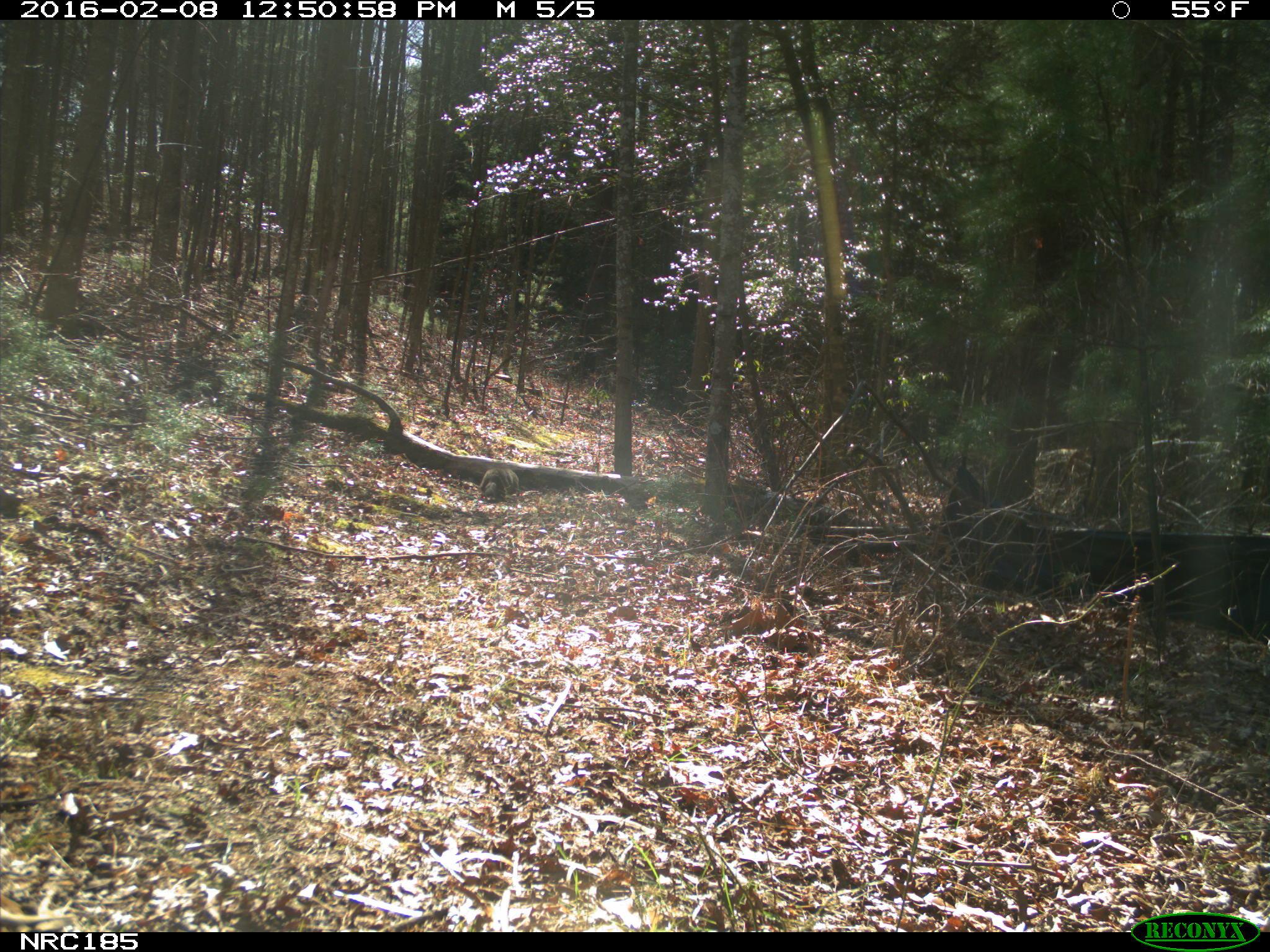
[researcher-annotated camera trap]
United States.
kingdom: Animalia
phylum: Chordata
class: Mammalia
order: Rodentia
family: Sciuridae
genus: Marmota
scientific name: Marmota monax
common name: woodchuck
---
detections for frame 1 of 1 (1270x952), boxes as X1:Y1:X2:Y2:
Woodchuck: 474:463:521:508